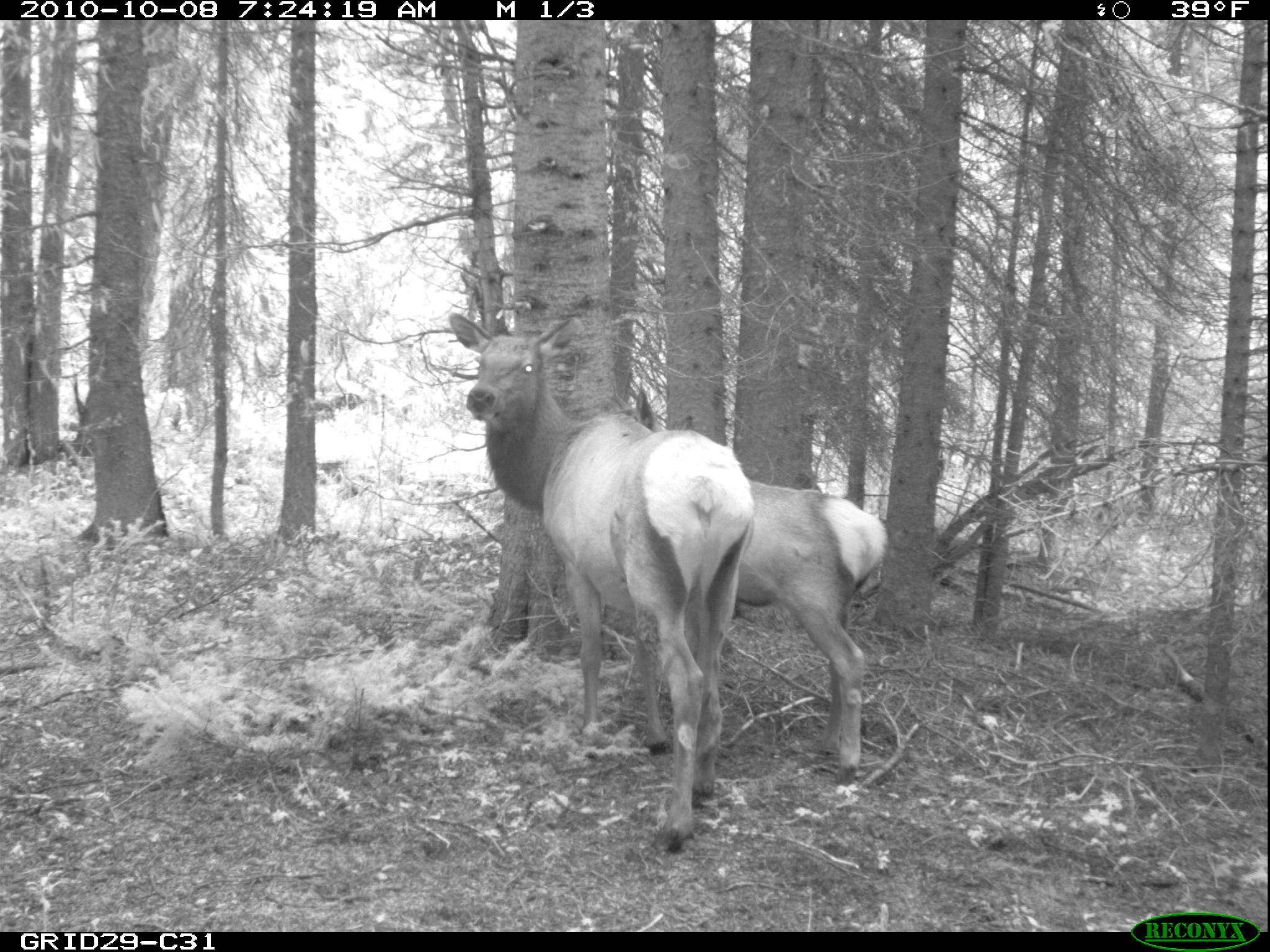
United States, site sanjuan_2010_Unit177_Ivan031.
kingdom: Animalia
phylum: Chordata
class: Mammalia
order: Artiodactyla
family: Cervidae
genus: Cervus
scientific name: Cervus elaphus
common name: red deer